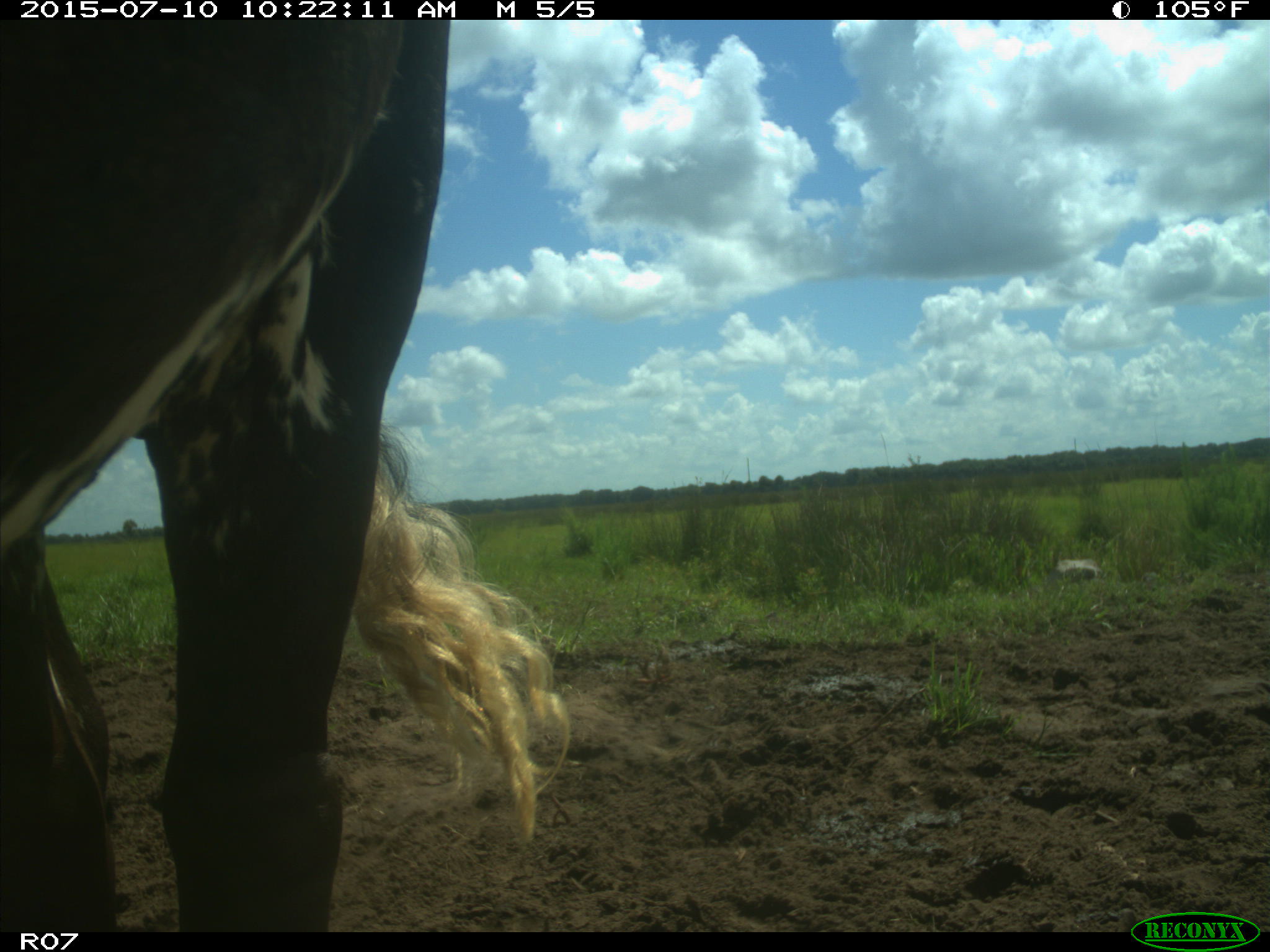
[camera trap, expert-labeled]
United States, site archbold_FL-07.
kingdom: Animalia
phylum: Chordata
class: Mammalia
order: Artiodactyla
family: Bovidae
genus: Bos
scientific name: Bos taurus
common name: domestic cow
Bos taurus (domestic cow).